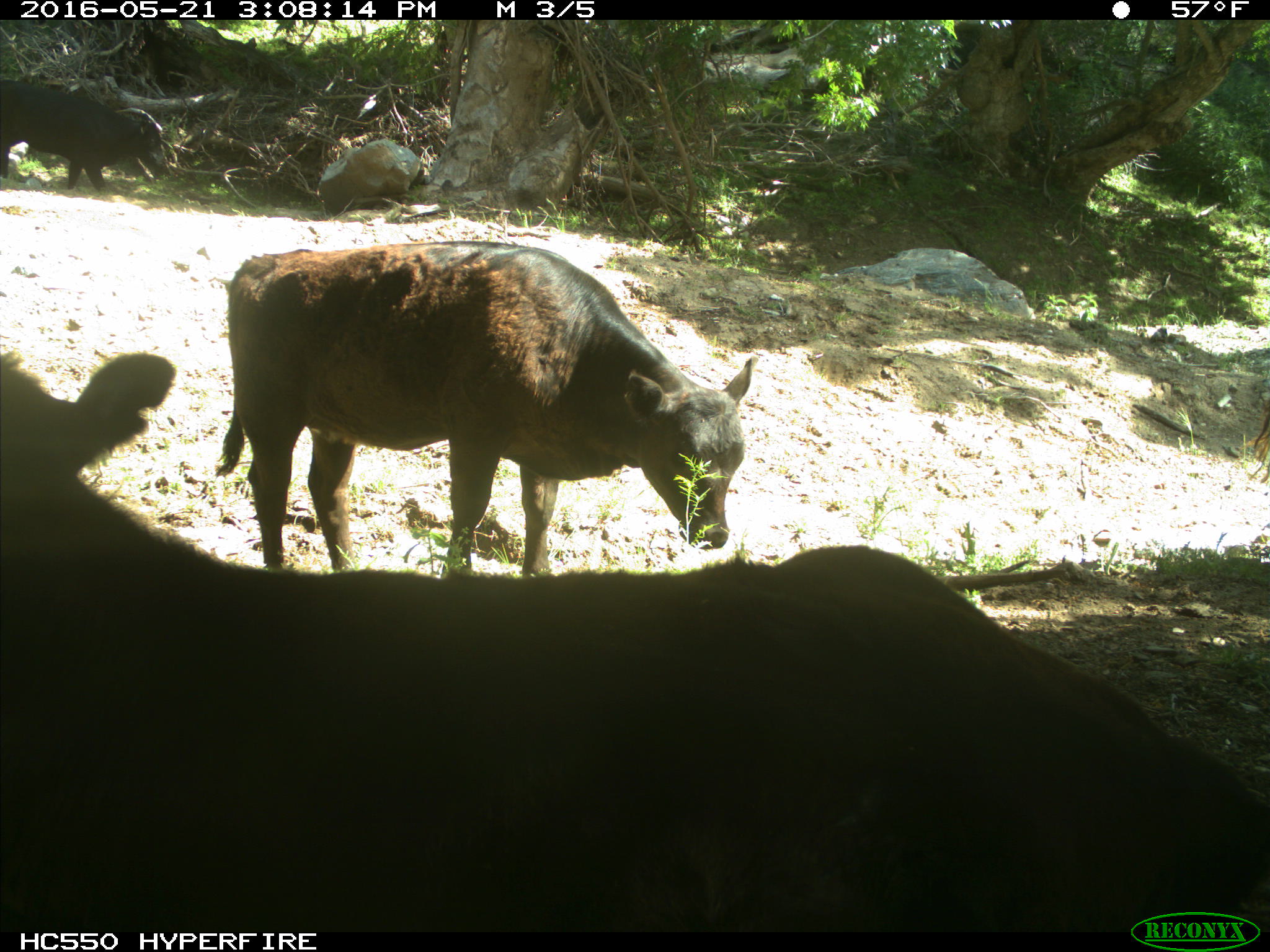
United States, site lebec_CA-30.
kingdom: Animalia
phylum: Chordata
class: Mammalia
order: Artiodactyla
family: Bovidae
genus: Bos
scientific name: Bos taurus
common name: domestic cow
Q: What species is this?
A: Bos taurus (domestic cow).